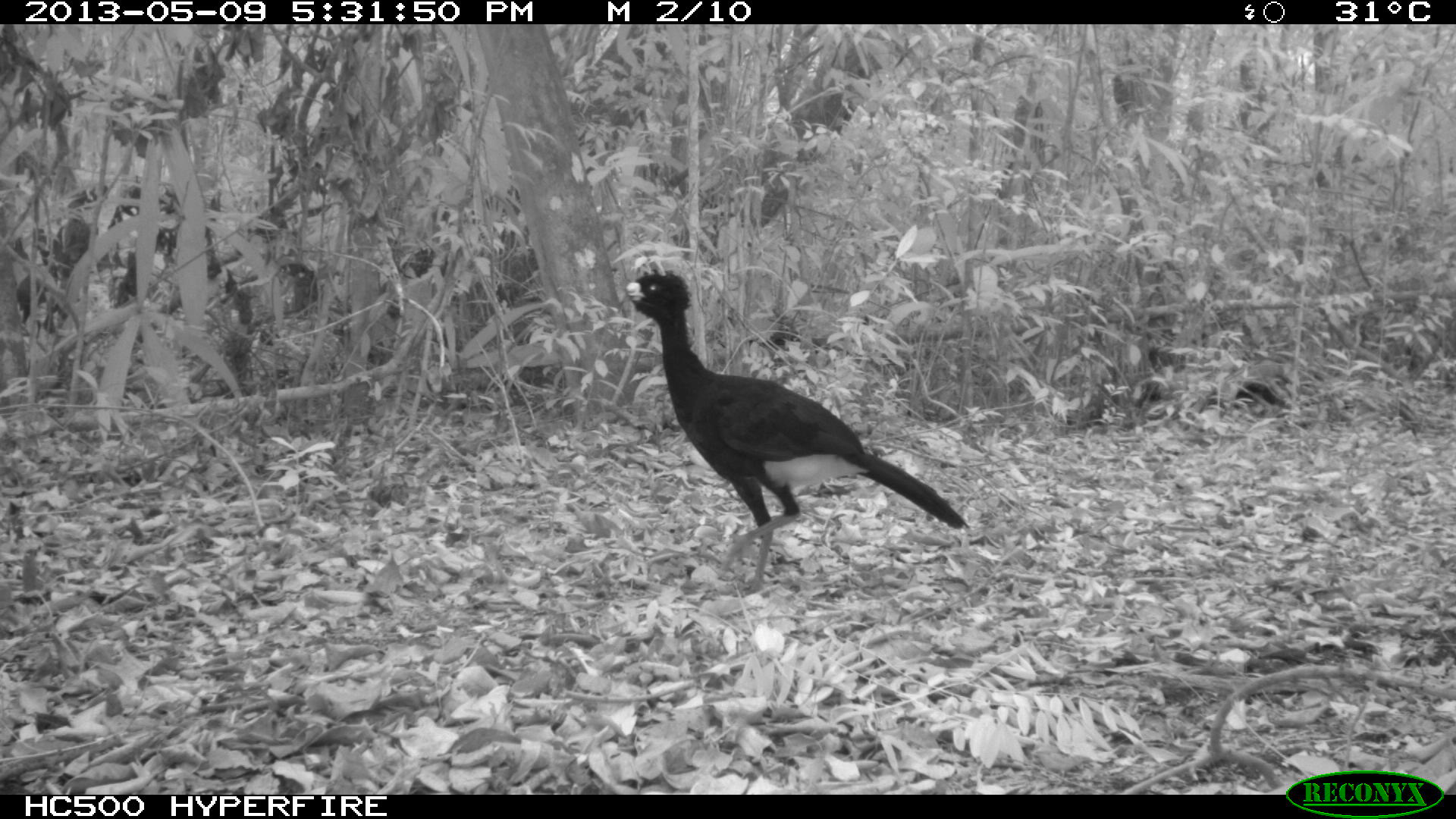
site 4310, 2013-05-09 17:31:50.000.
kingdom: Animalia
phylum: Chordata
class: Aves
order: Galliformes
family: Cracidae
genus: Crax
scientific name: Crax rubra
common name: great curassow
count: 1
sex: male